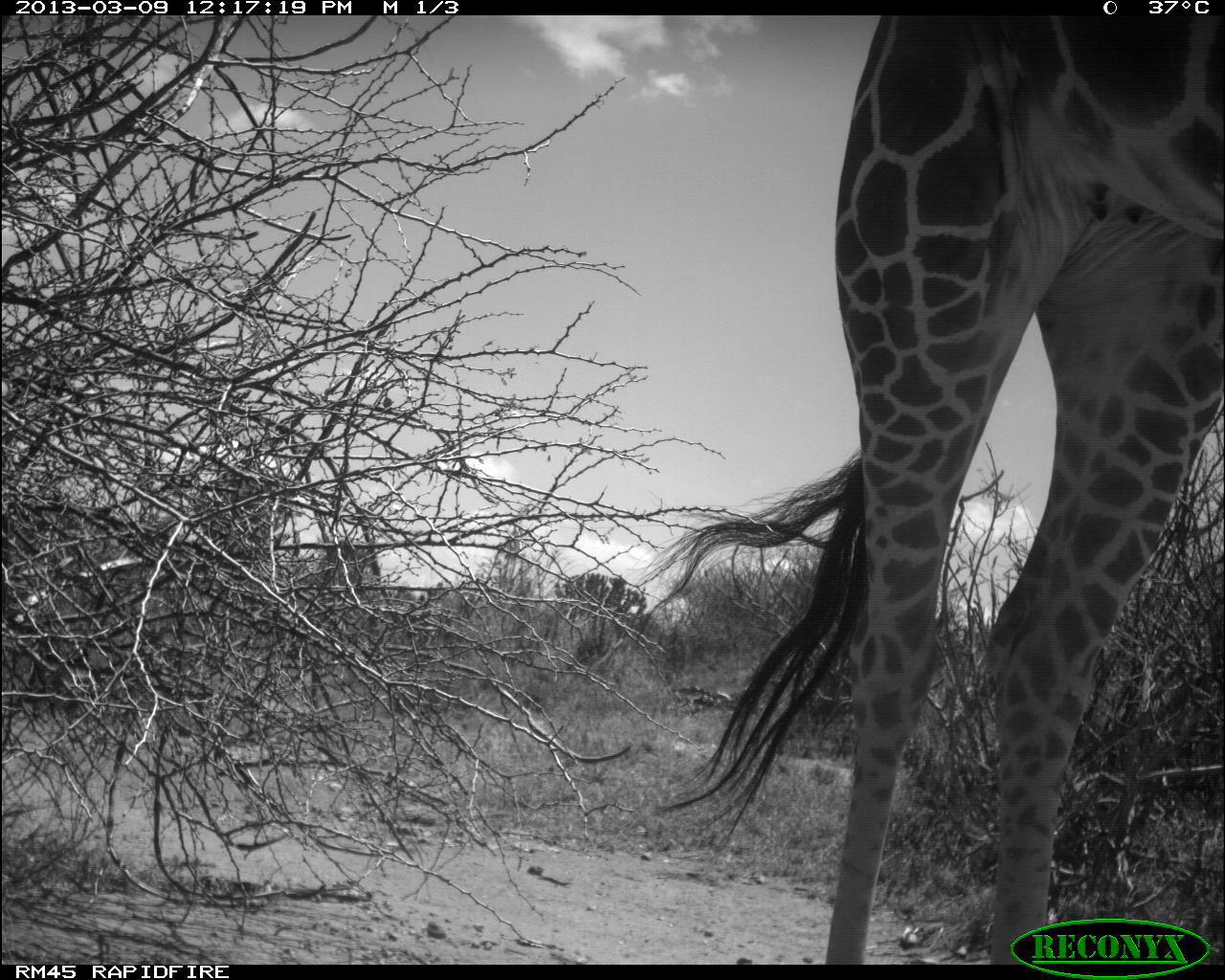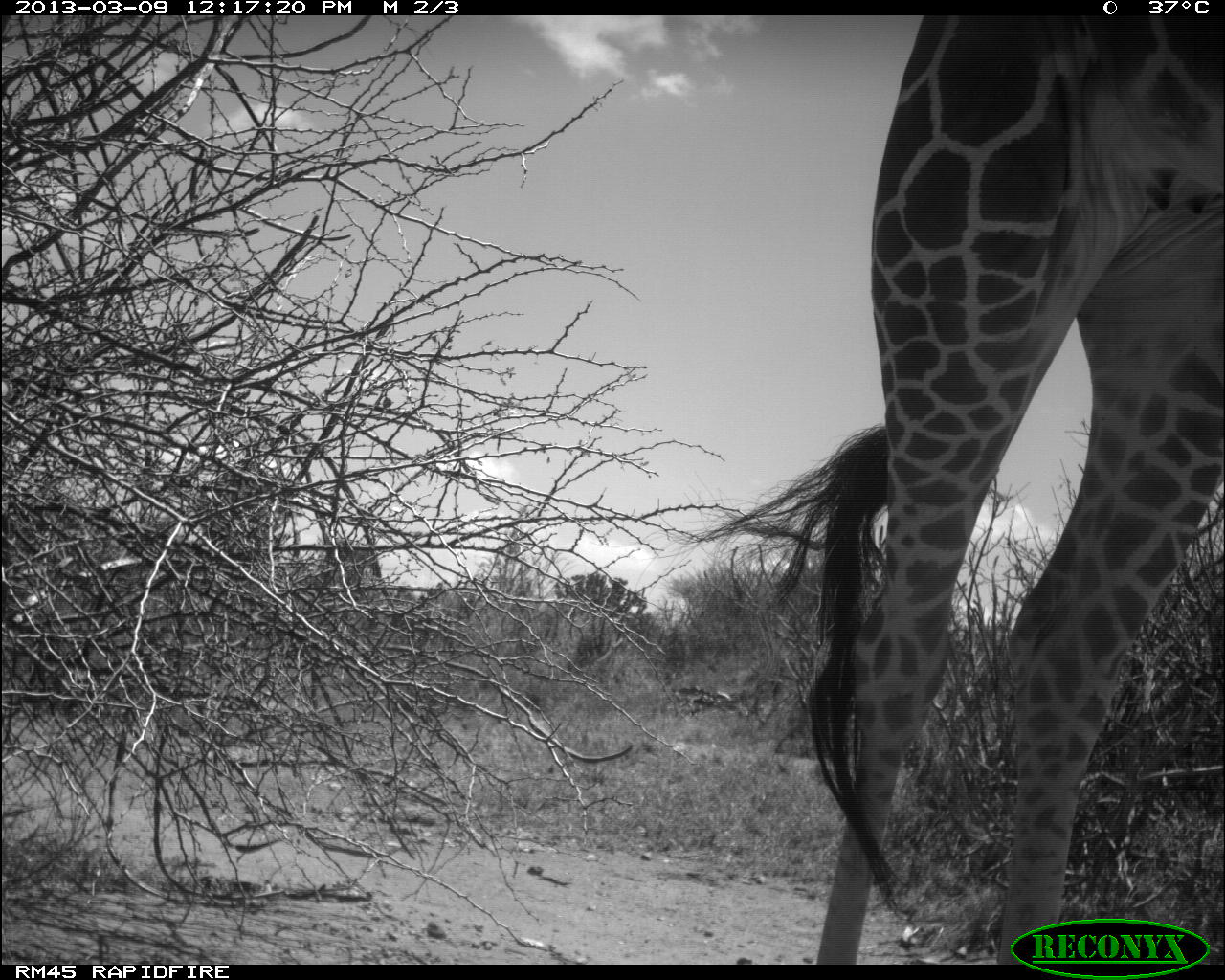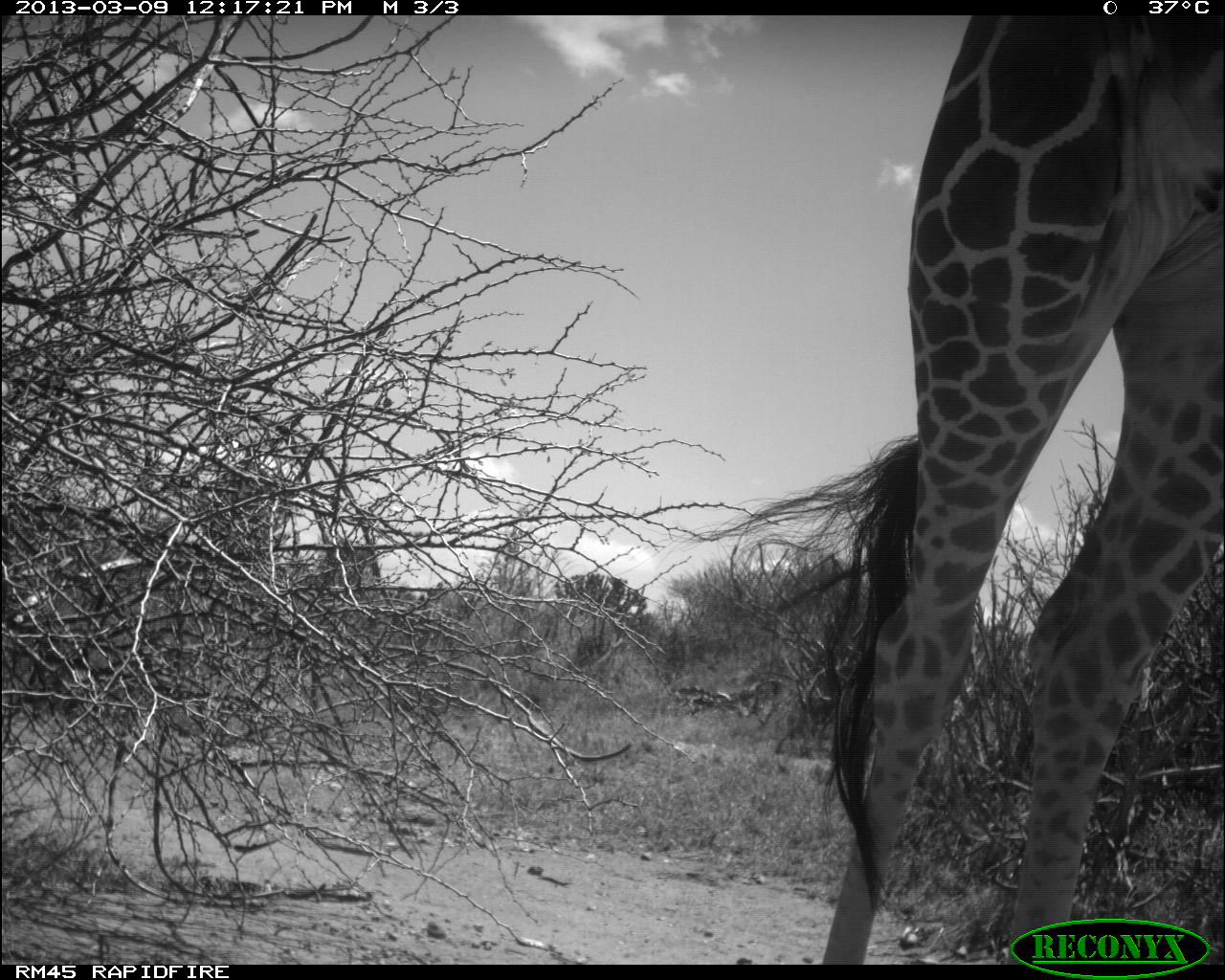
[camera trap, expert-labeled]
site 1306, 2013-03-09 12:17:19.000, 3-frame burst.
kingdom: Animalia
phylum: Chordata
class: Mammalia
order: Artiodactyla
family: Giraffidae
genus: Giraffa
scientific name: Giraffa camelopardalis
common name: giraffe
Giraffa camelopardalis (giraffe), count 1.